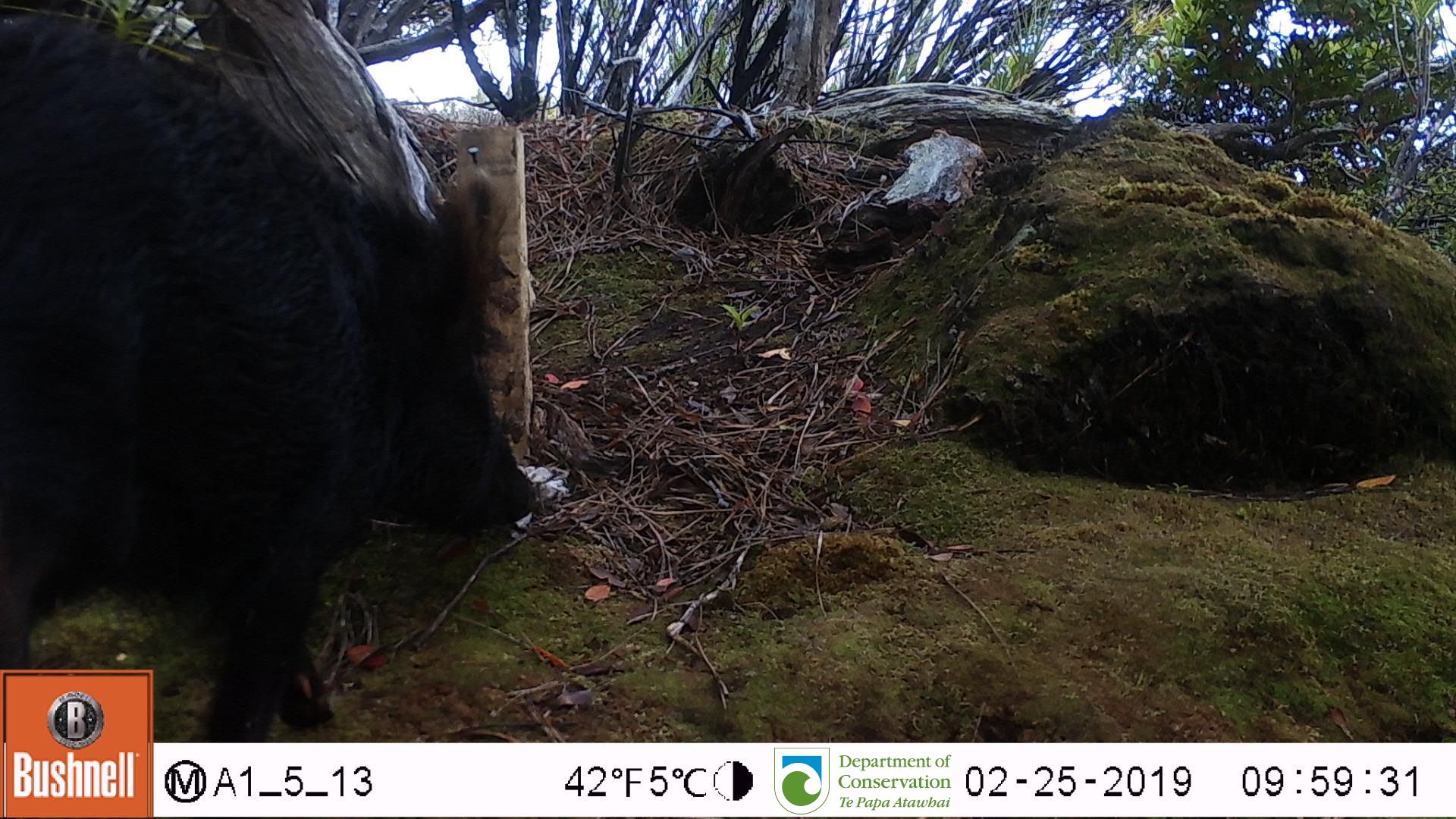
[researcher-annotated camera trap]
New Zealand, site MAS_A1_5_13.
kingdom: Animalia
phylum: Chordata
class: Mammalia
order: Artiodactyla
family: Suidae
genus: Sus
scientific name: Sus scrofa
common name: pig